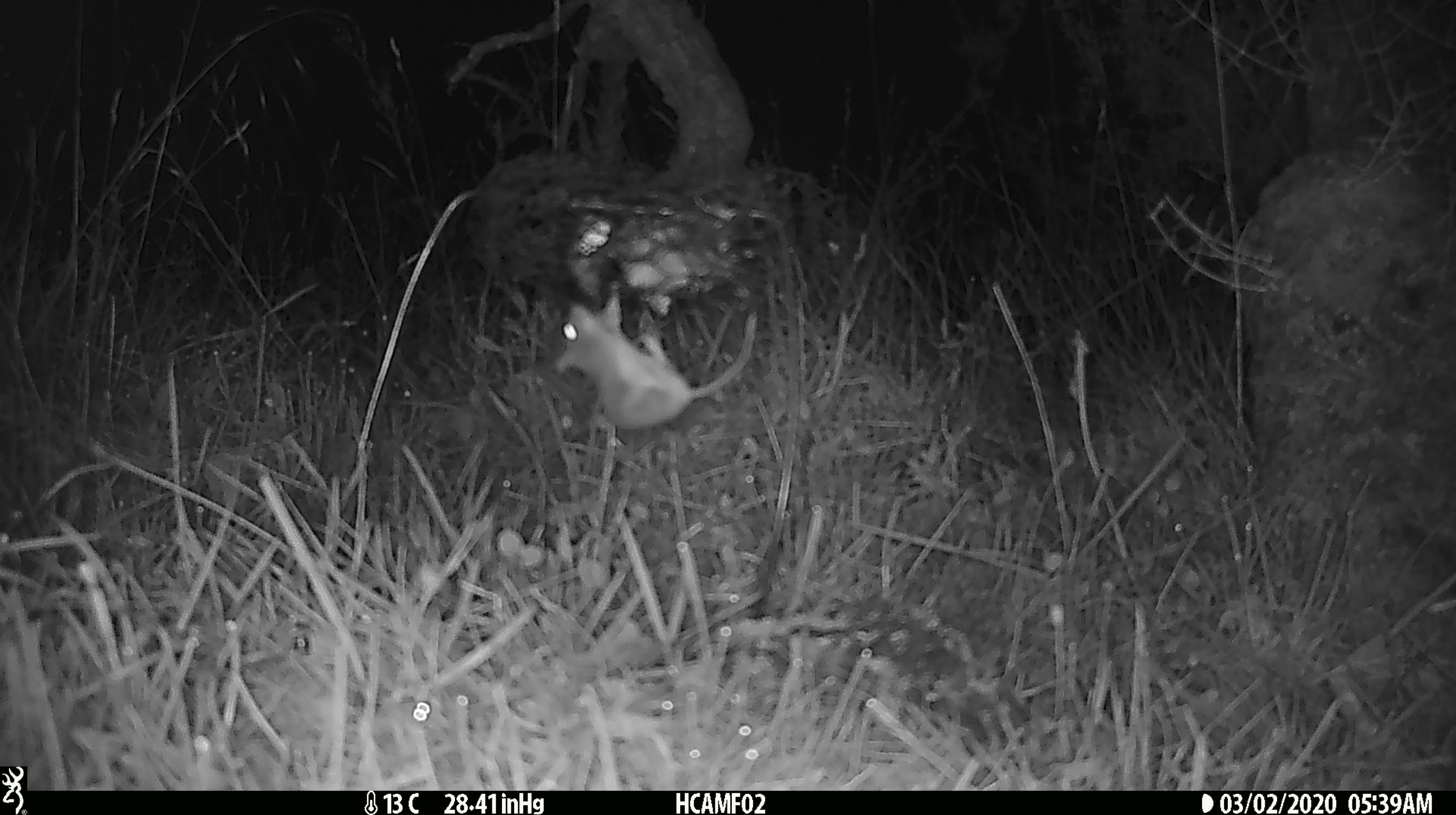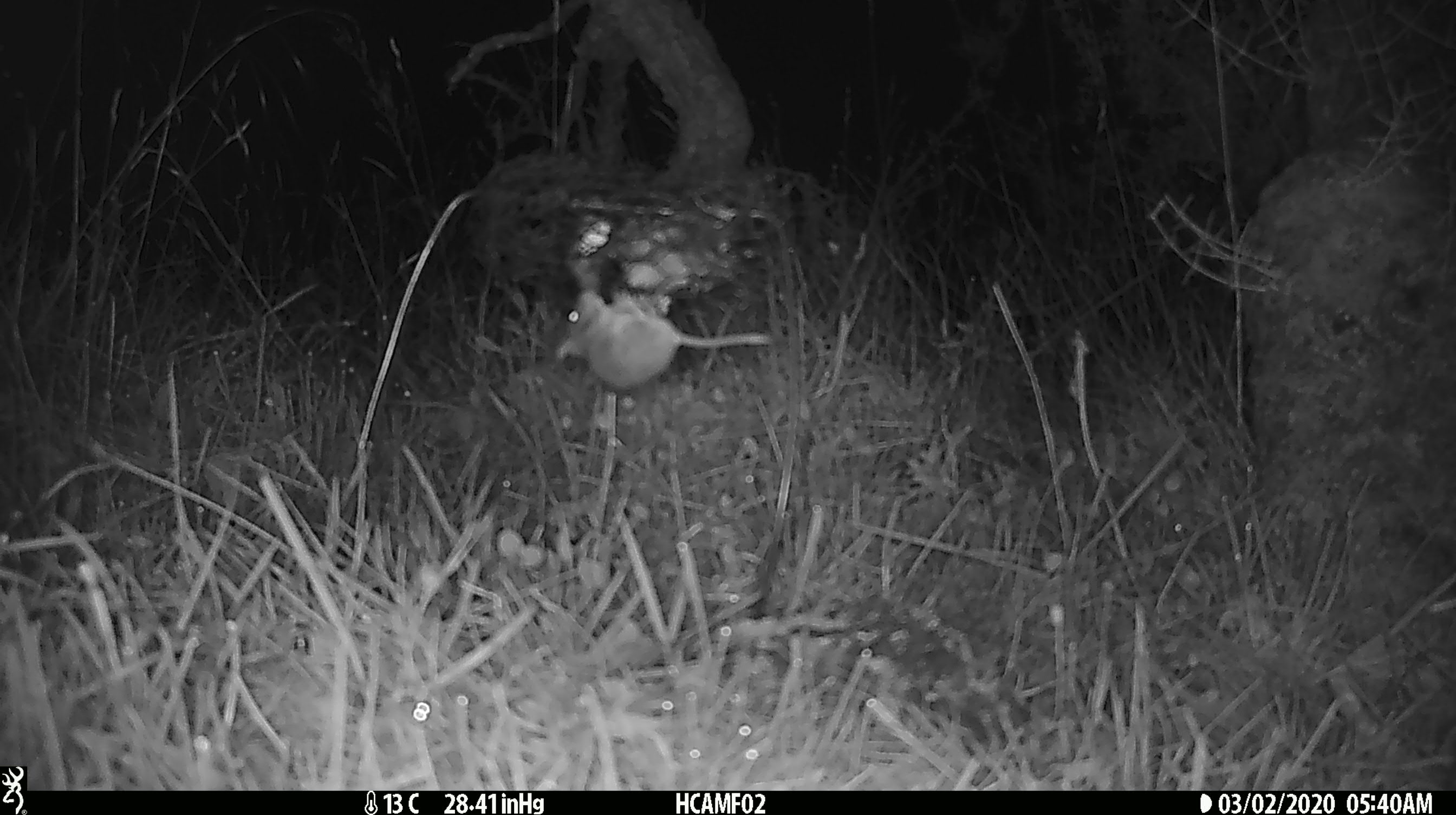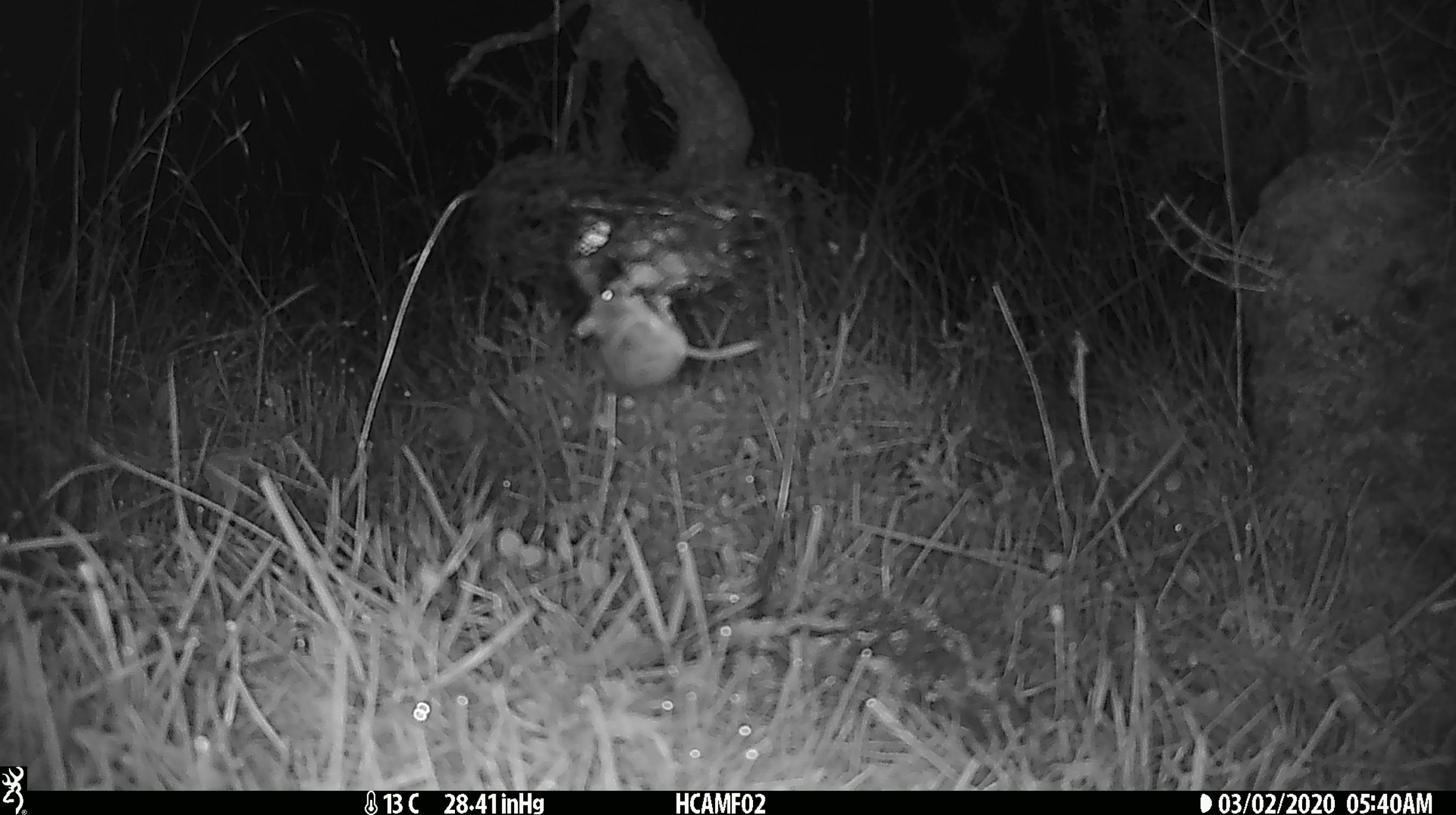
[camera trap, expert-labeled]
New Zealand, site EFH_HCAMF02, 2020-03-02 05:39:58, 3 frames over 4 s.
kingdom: Animalia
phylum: Chordata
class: Mammalia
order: Rodentia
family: Muridae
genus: Mus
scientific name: Mus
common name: mouse